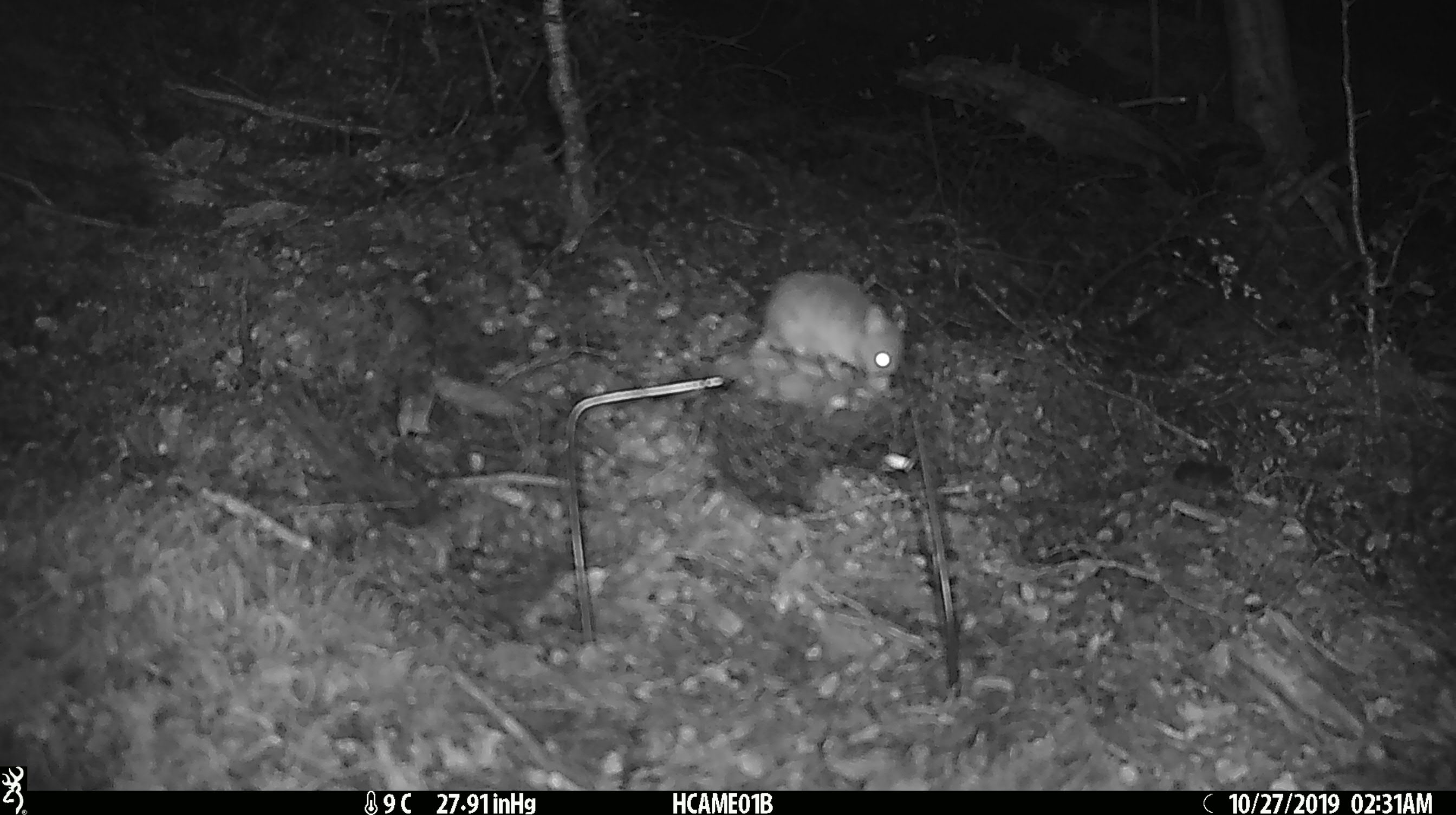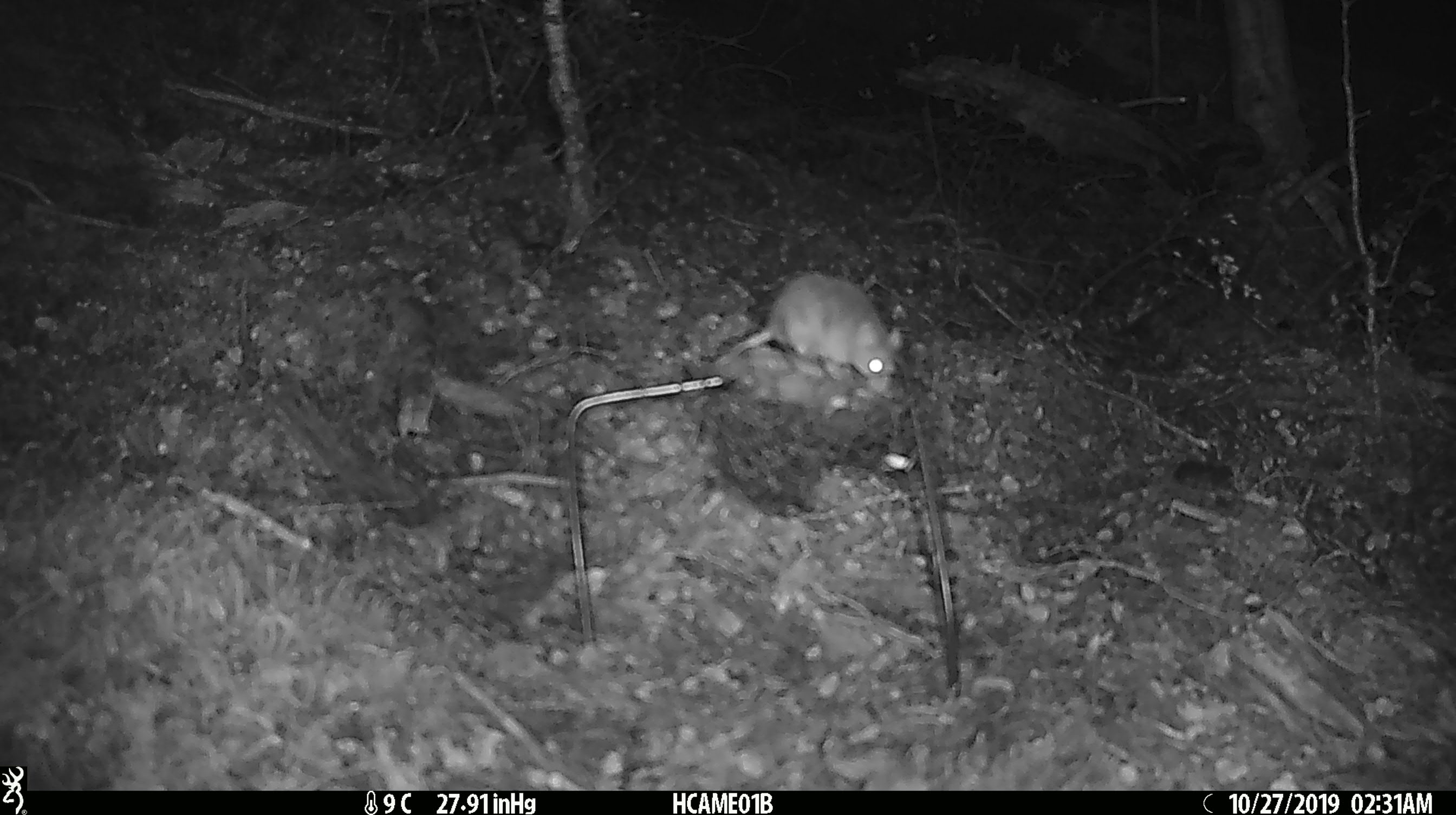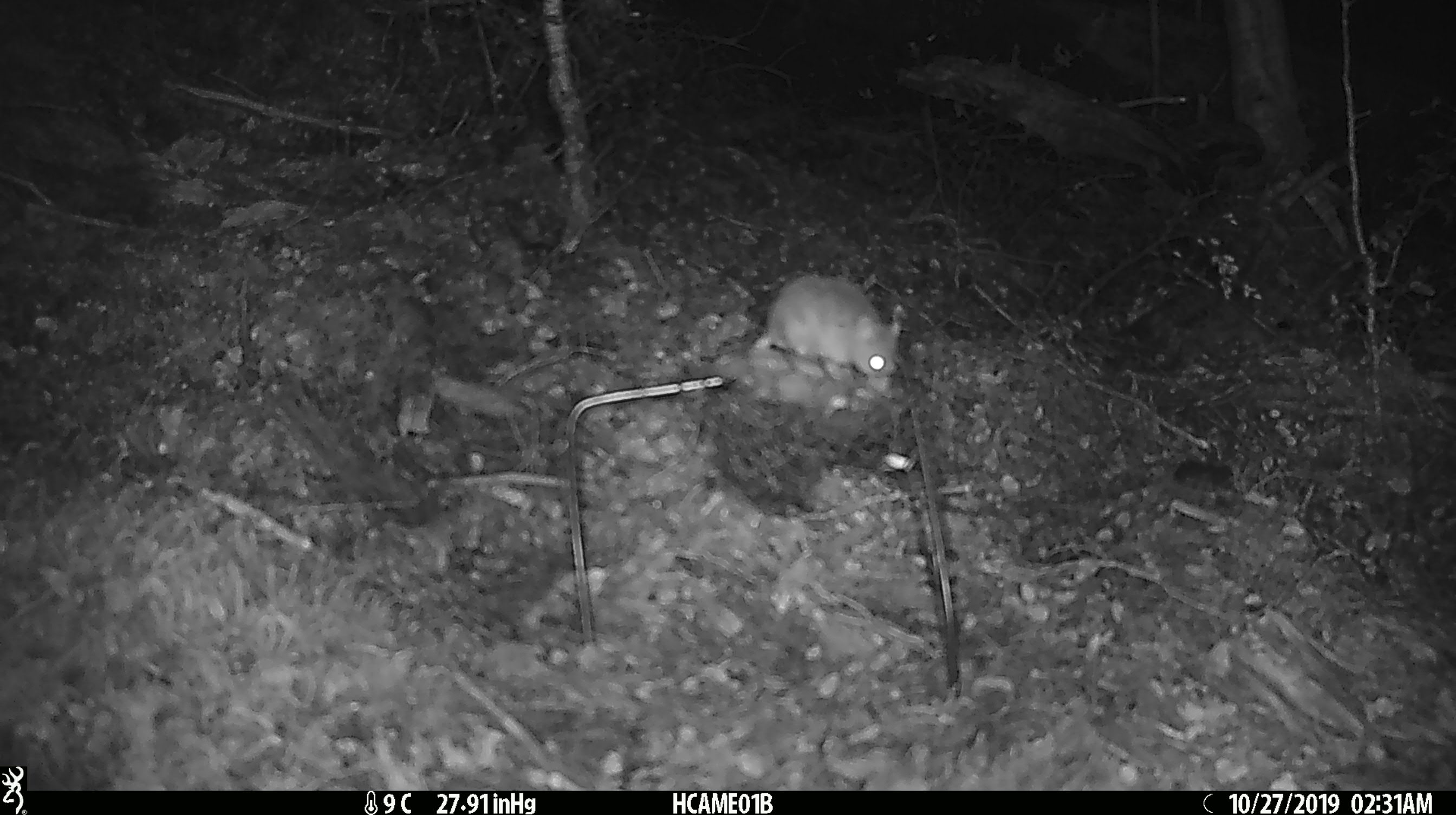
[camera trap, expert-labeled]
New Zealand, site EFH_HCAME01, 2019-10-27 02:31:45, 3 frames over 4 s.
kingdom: Animalia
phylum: Chordata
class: Mammalia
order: Rodentia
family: Muridae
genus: Mus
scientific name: Mus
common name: mouse